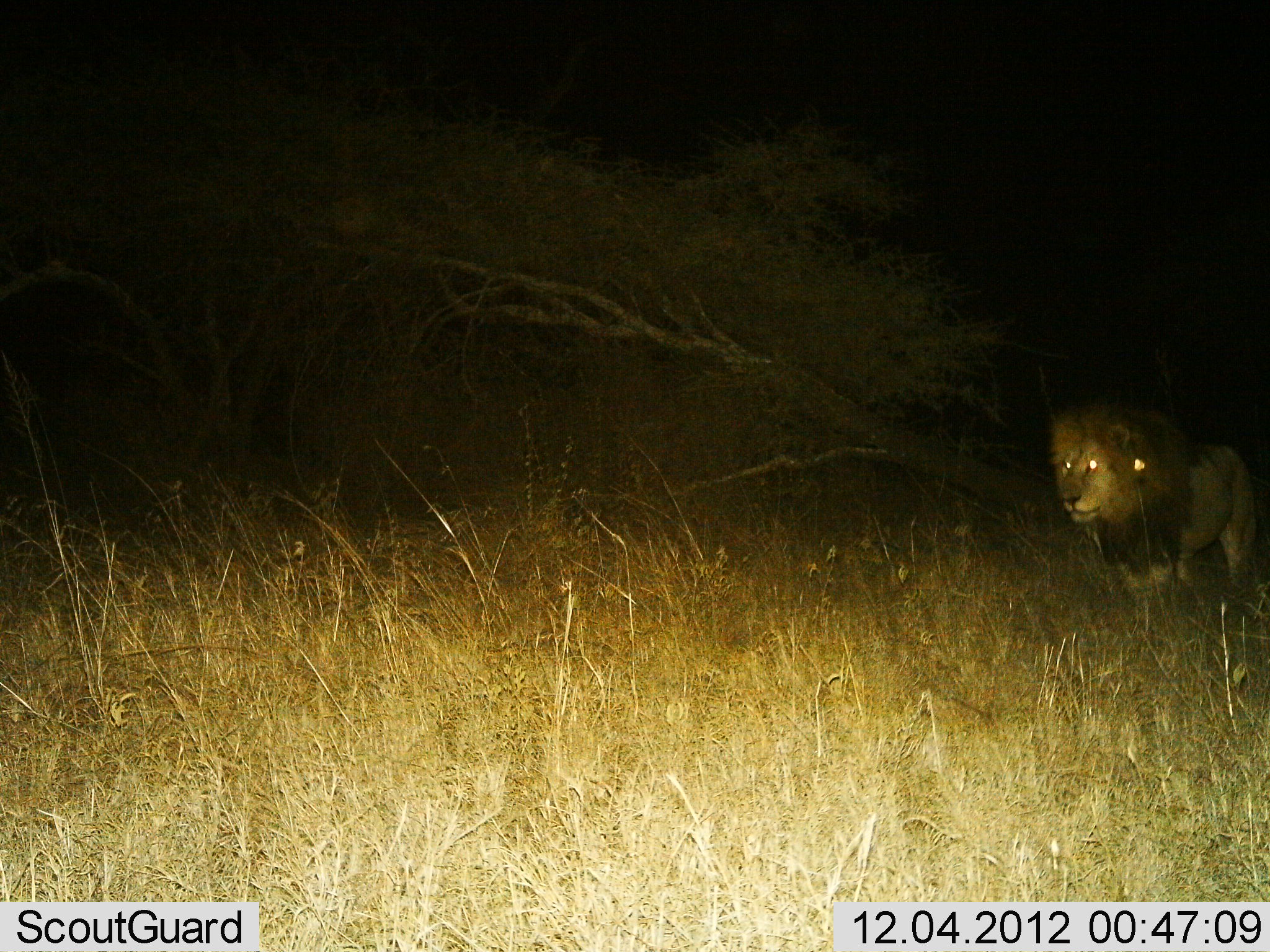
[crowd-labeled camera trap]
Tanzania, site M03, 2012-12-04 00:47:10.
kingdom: Animalia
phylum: Chordata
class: Mammalia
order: Carnivora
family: Felidae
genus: Panthera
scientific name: Panthera leo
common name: lion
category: lionmale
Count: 1.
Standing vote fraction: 100%.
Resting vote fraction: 0%.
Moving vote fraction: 0%.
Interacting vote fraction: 0%.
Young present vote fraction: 0%.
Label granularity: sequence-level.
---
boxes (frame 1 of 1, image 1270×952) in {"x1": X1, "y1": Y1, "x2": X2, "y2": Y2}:
animal: {"x1": 1049, "y1": 400, "x2": 1256, "y2": 624}